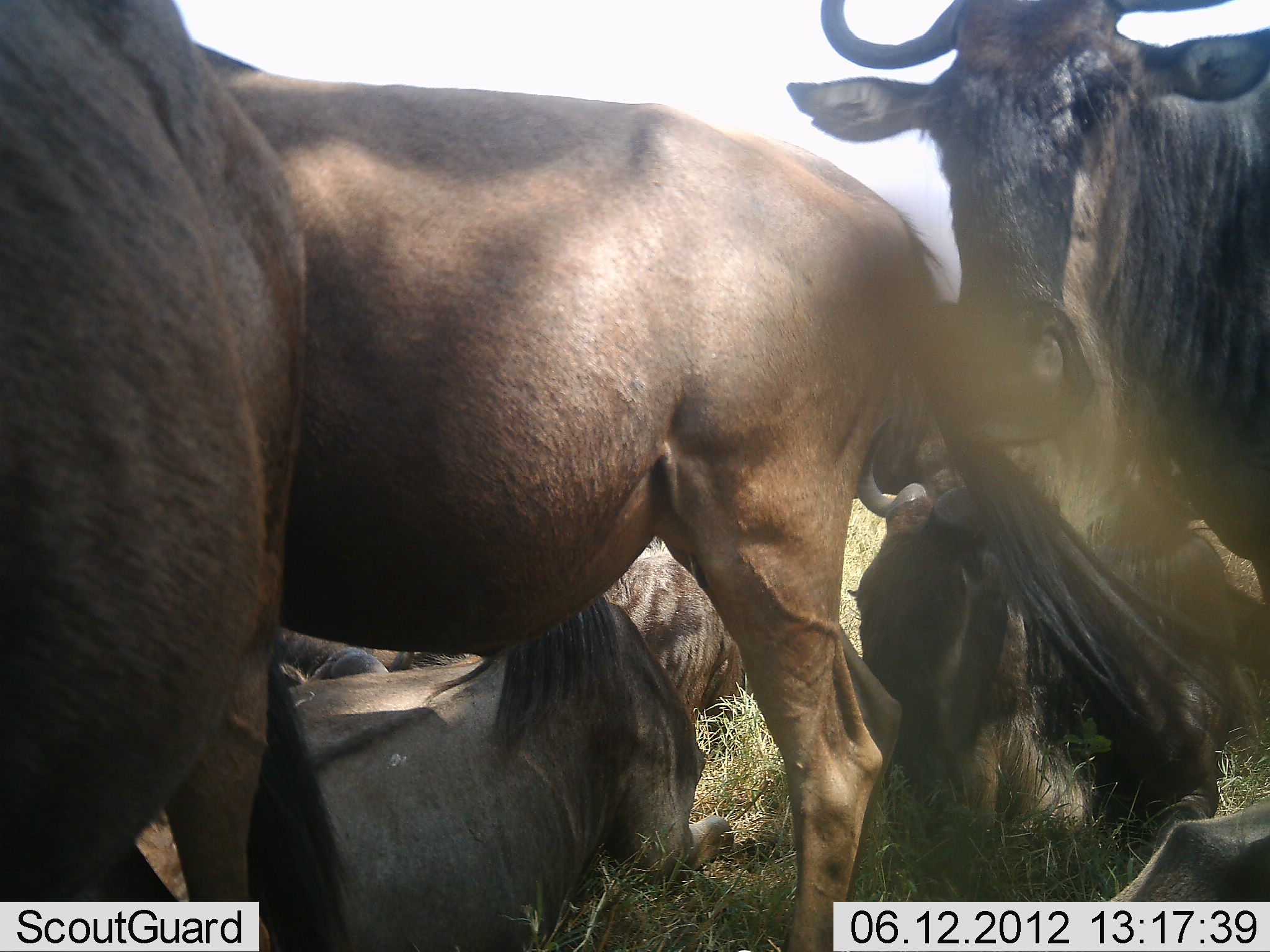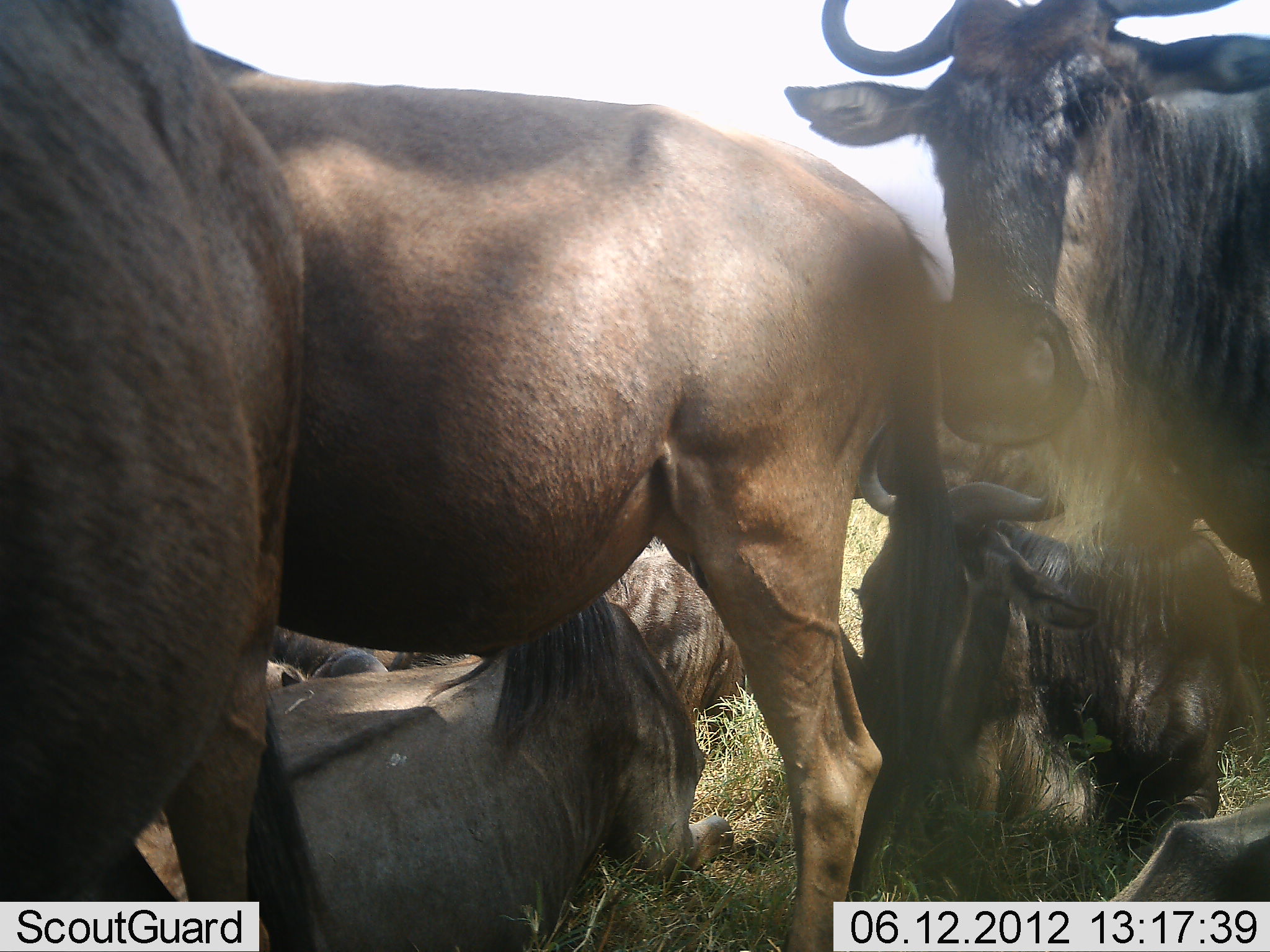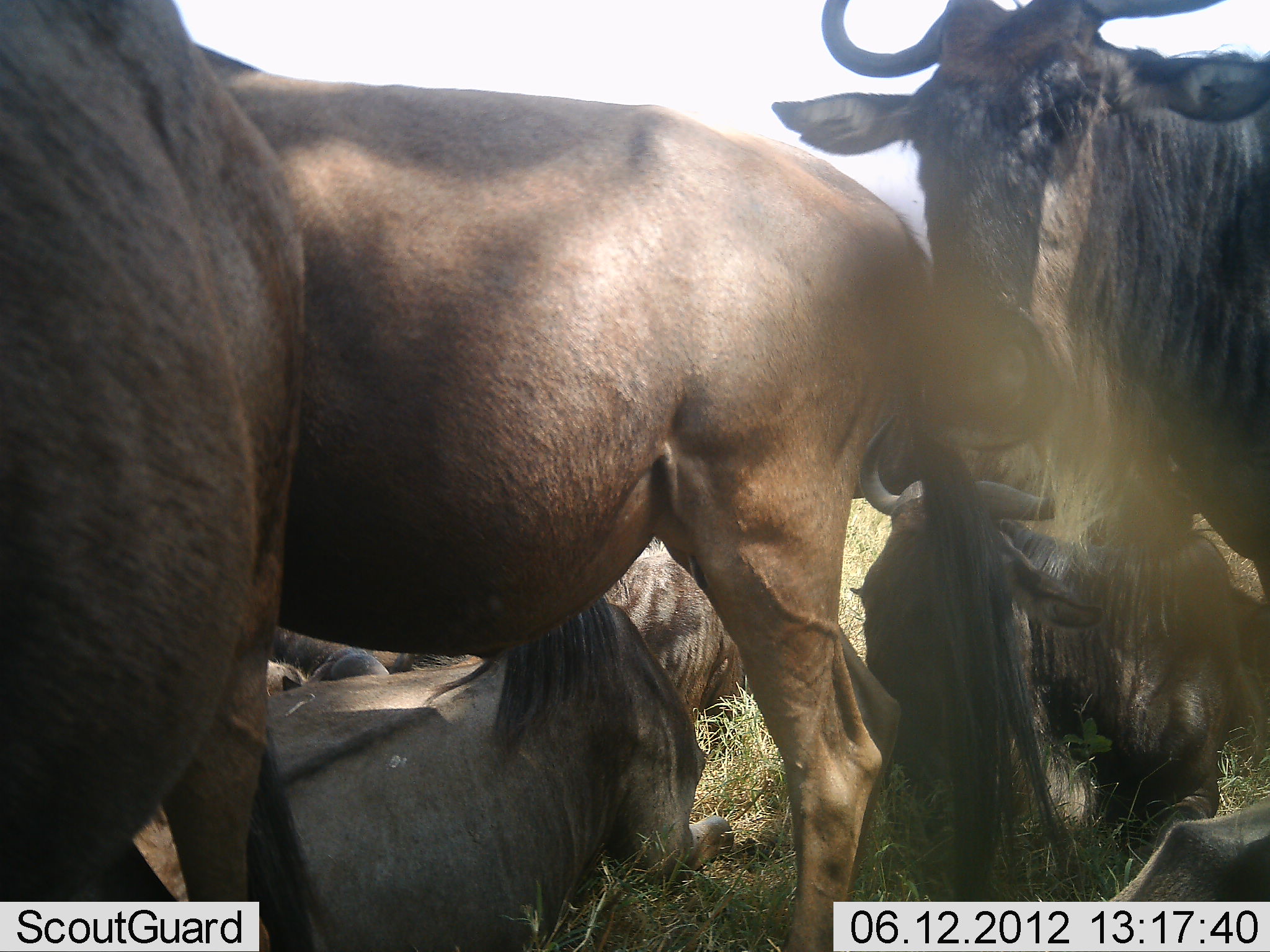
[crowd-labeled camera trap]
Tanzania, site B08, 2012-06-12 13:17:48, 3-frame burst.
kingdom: Animalia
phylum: Chordata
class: Mammalia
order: Artiodactyla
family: Bovidae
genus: Connochaetes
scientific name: Connochaetes taurinus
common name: blue wildebeest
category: wildebeest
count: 7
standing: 80%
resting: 100%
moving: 20%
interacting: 20%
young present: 20%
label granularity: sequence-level